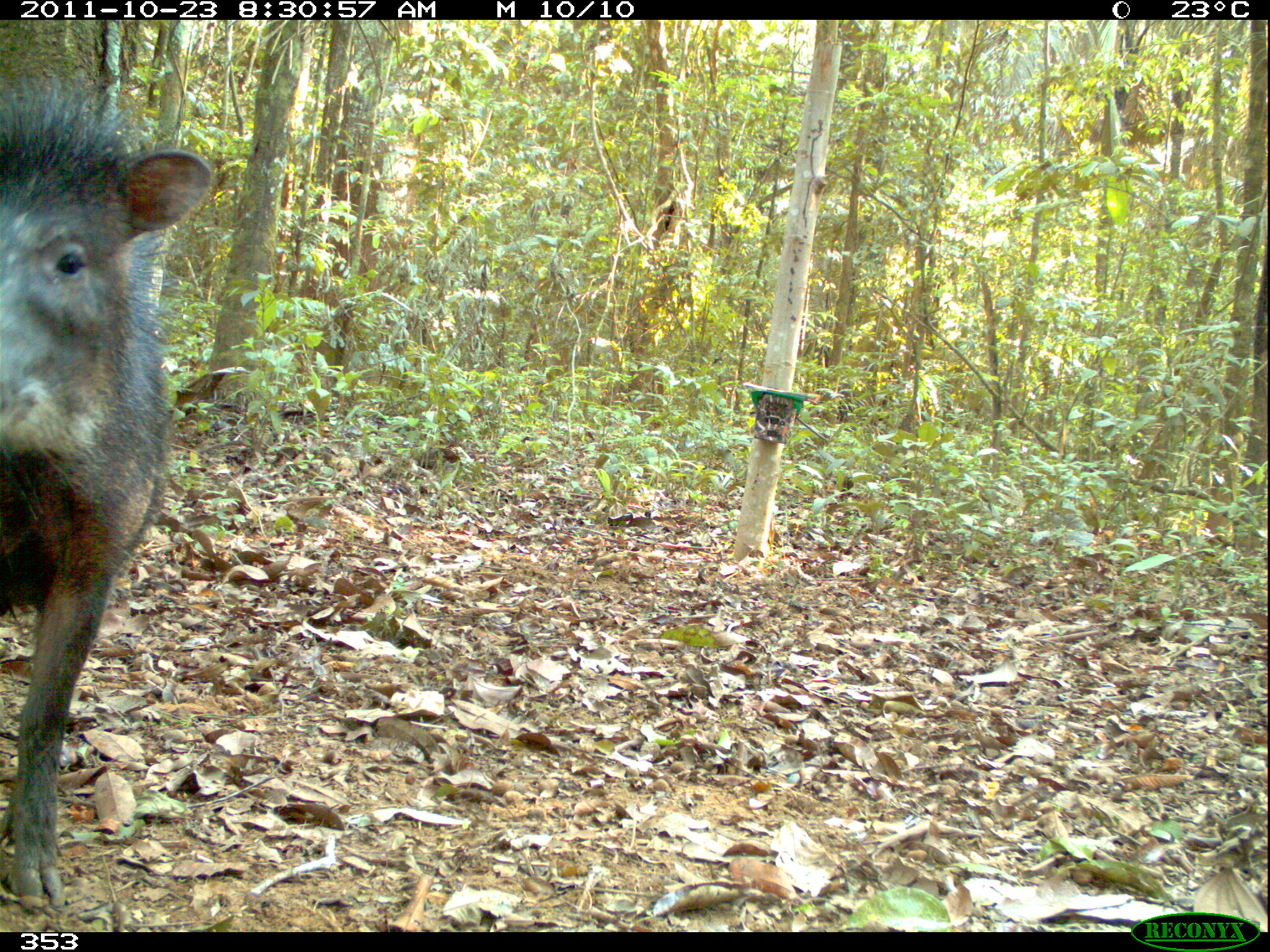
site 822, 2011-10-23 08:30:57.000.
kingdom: Animalia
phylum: Chordata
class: Mammalia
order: Artiodactyla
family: Tayassuidae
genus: Tayassu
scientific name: Tayassu pecari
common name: white-lipped peccary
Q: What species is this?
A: Tayassu pecari (white-lipped peccary).